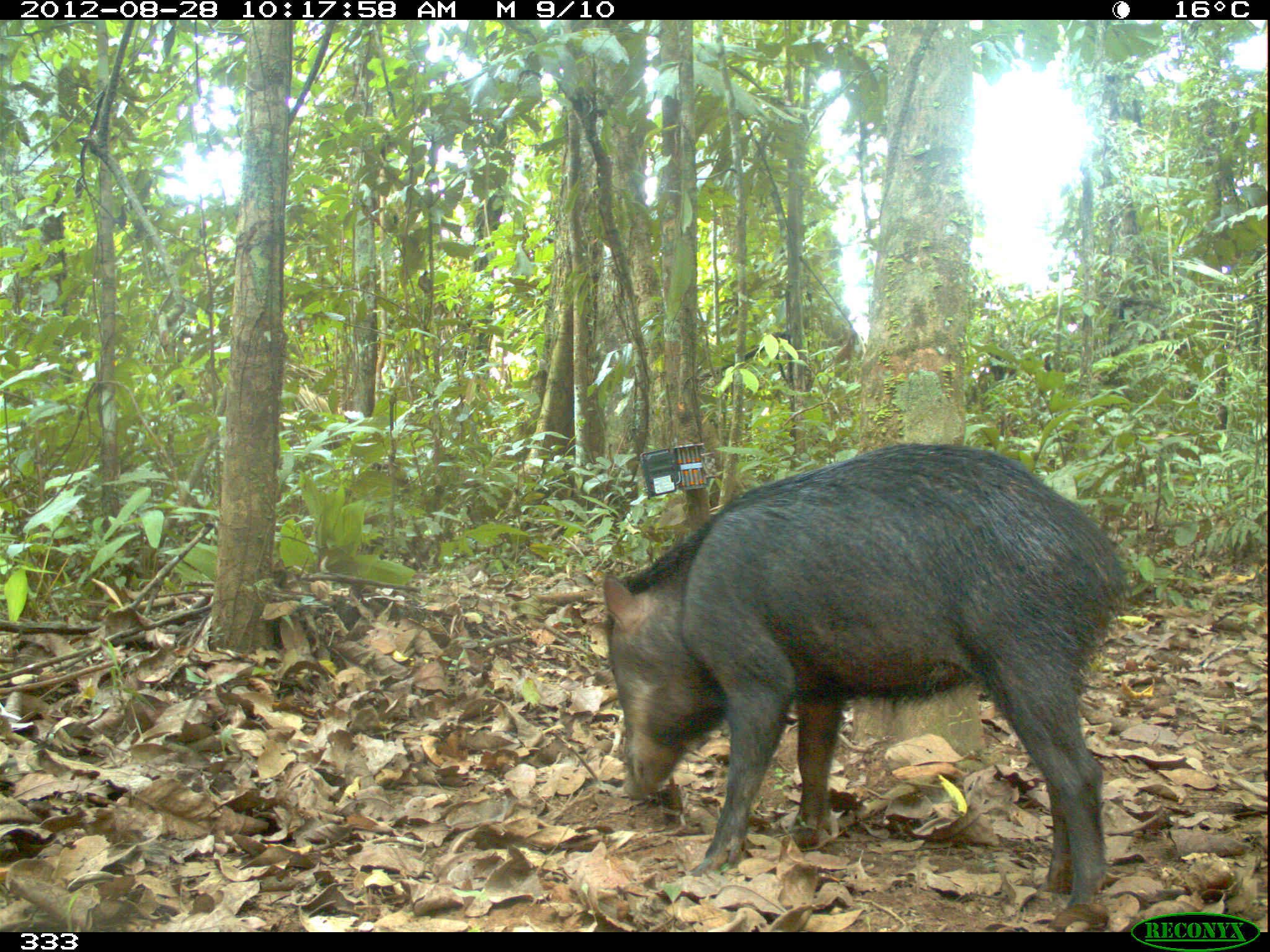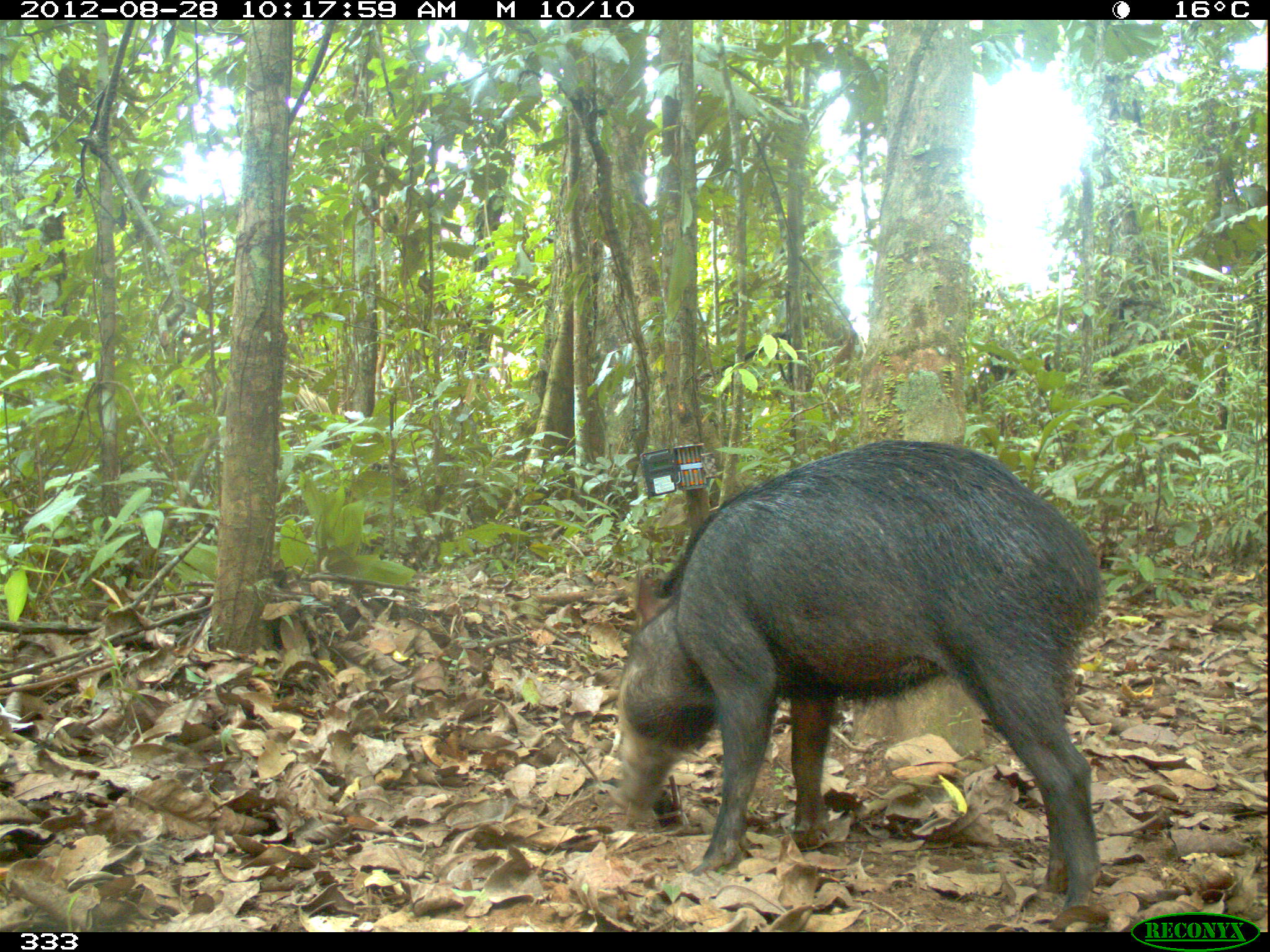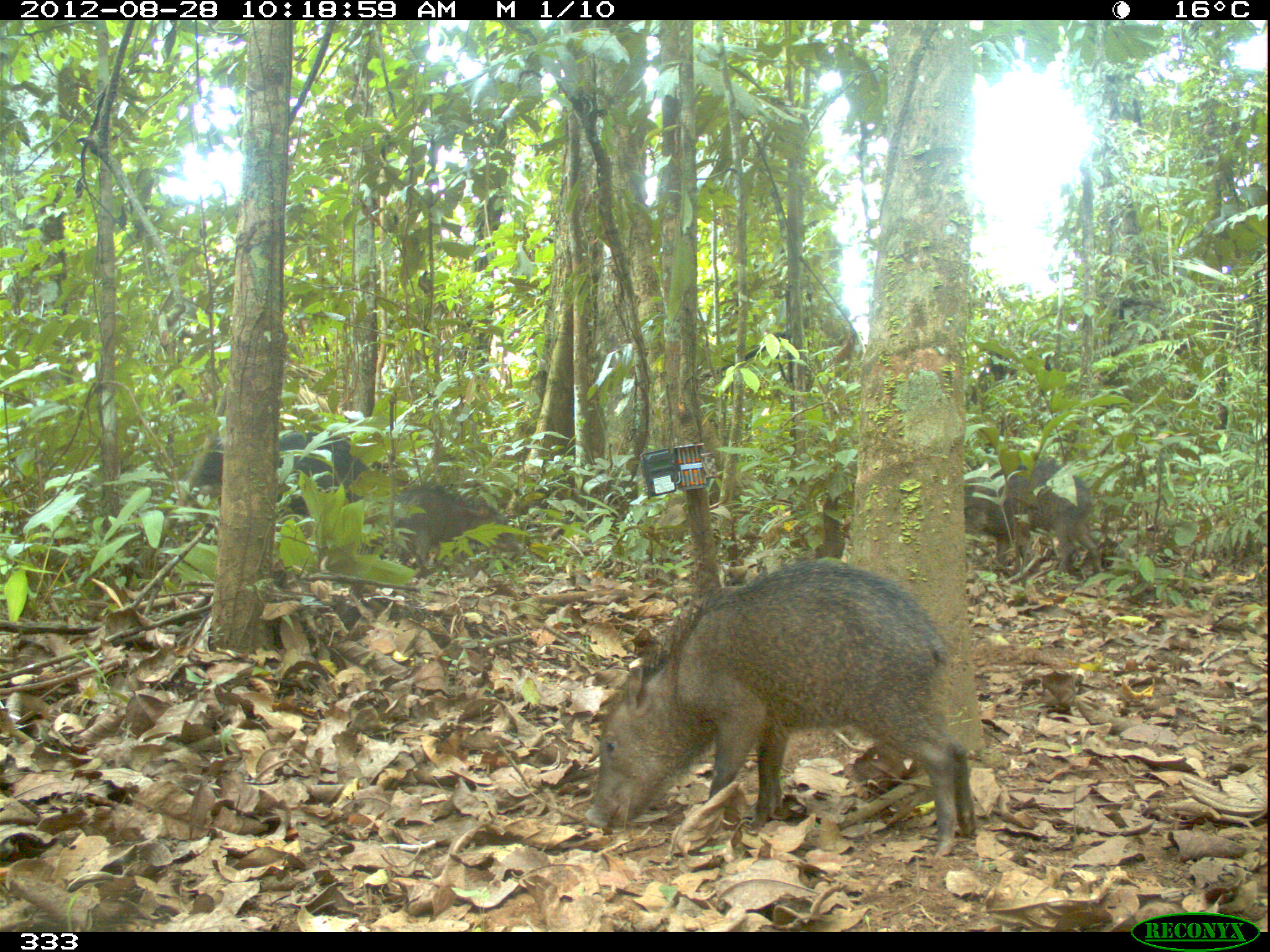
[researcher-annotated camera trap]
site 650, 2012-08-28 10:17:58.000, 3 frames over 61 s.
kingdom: Animalia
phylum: Chordata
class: Mammalia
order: Artiodactyla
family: Tayassuidae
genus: Tayassu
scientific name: Tayassu pecari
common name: white-lipped peccary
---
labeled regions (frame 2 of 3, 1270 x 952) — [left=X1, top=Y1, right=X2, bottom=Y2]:
tayassu pecari: [left=615, top=433, right=1104, bottom=918]